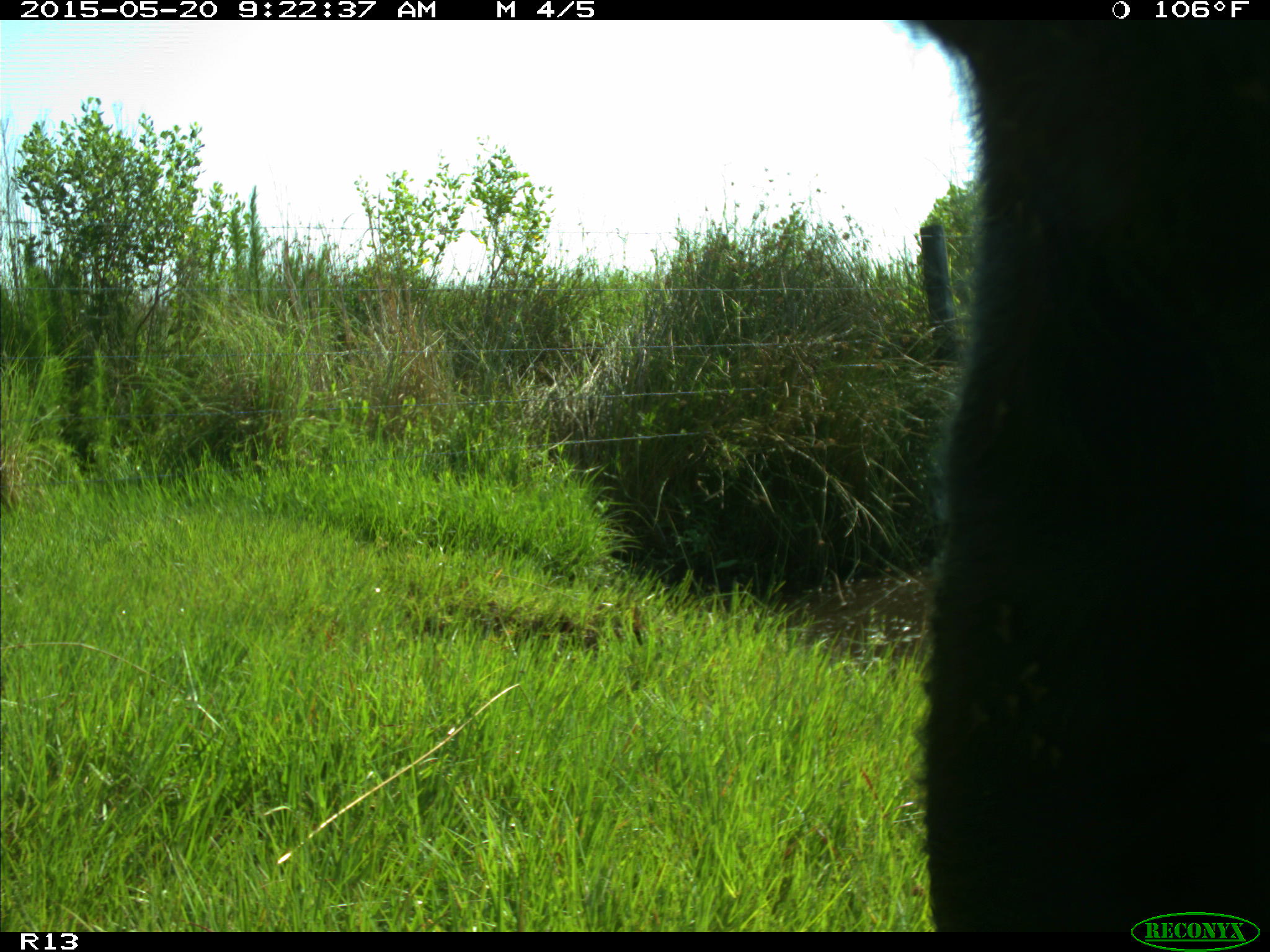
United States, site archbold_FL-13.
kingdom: Animalia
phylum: Chordata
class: Mammalia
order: Artiodactyla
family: Bovidae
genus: Bos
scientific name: Bos taurus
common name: domestic cow